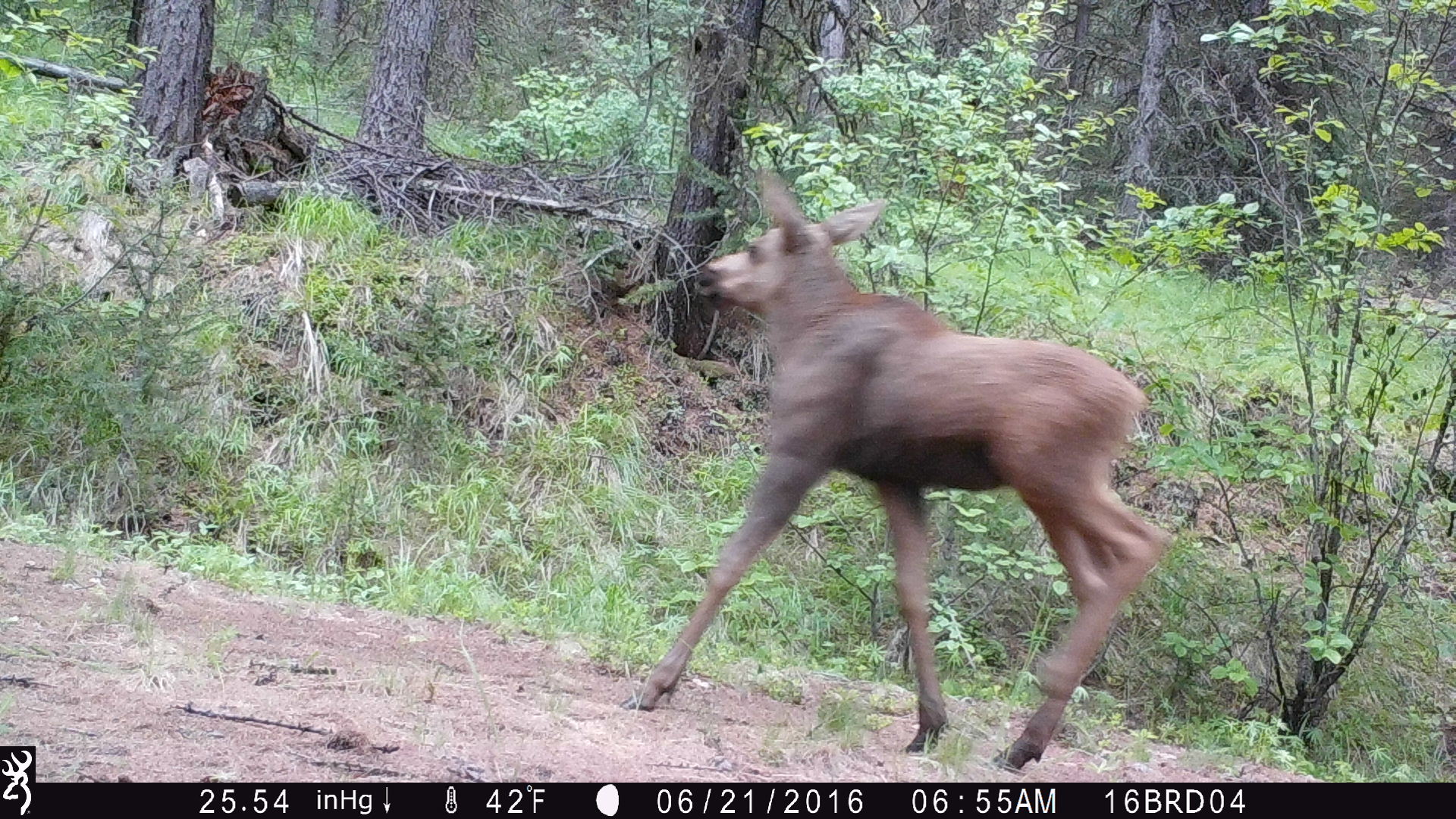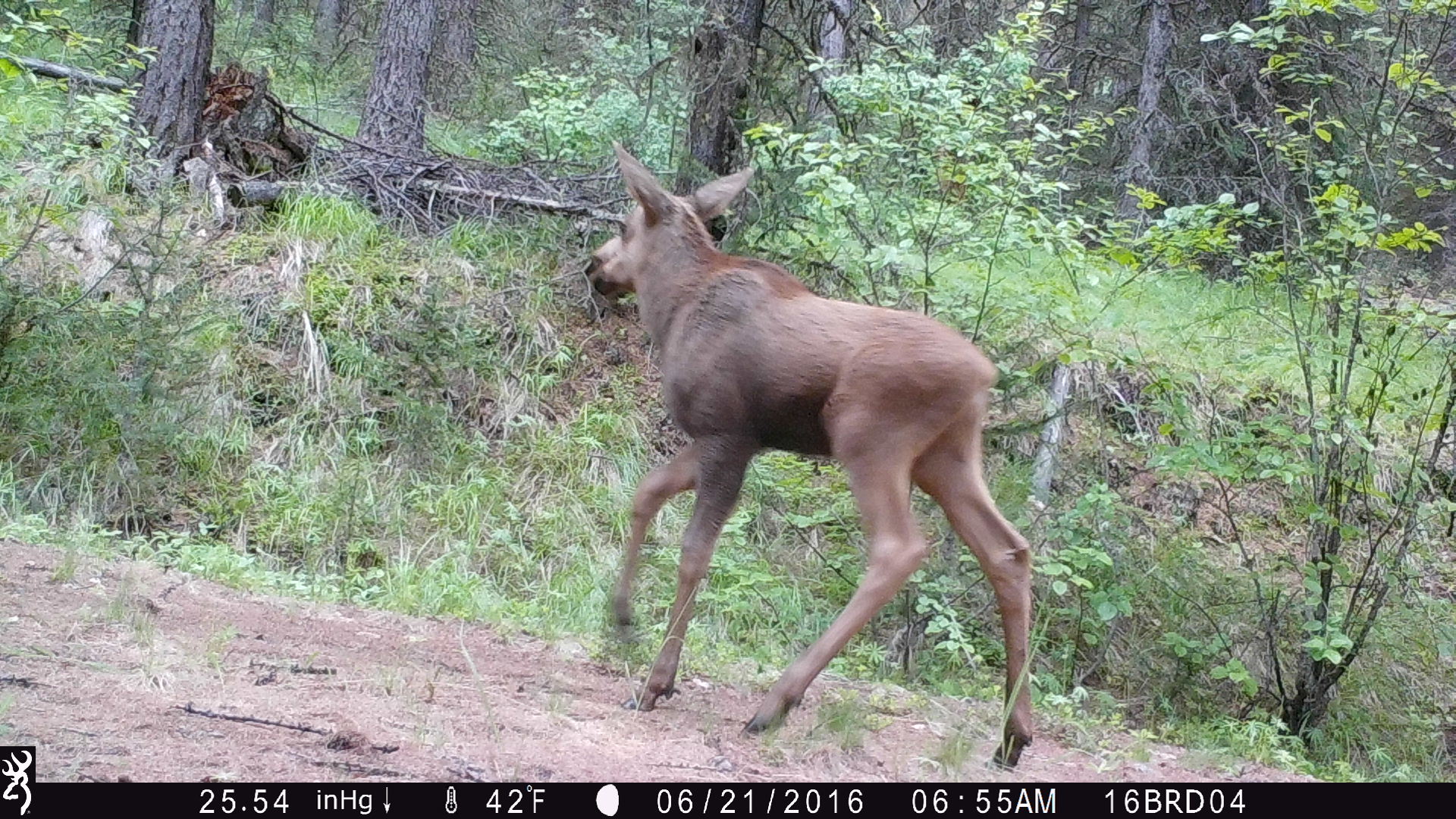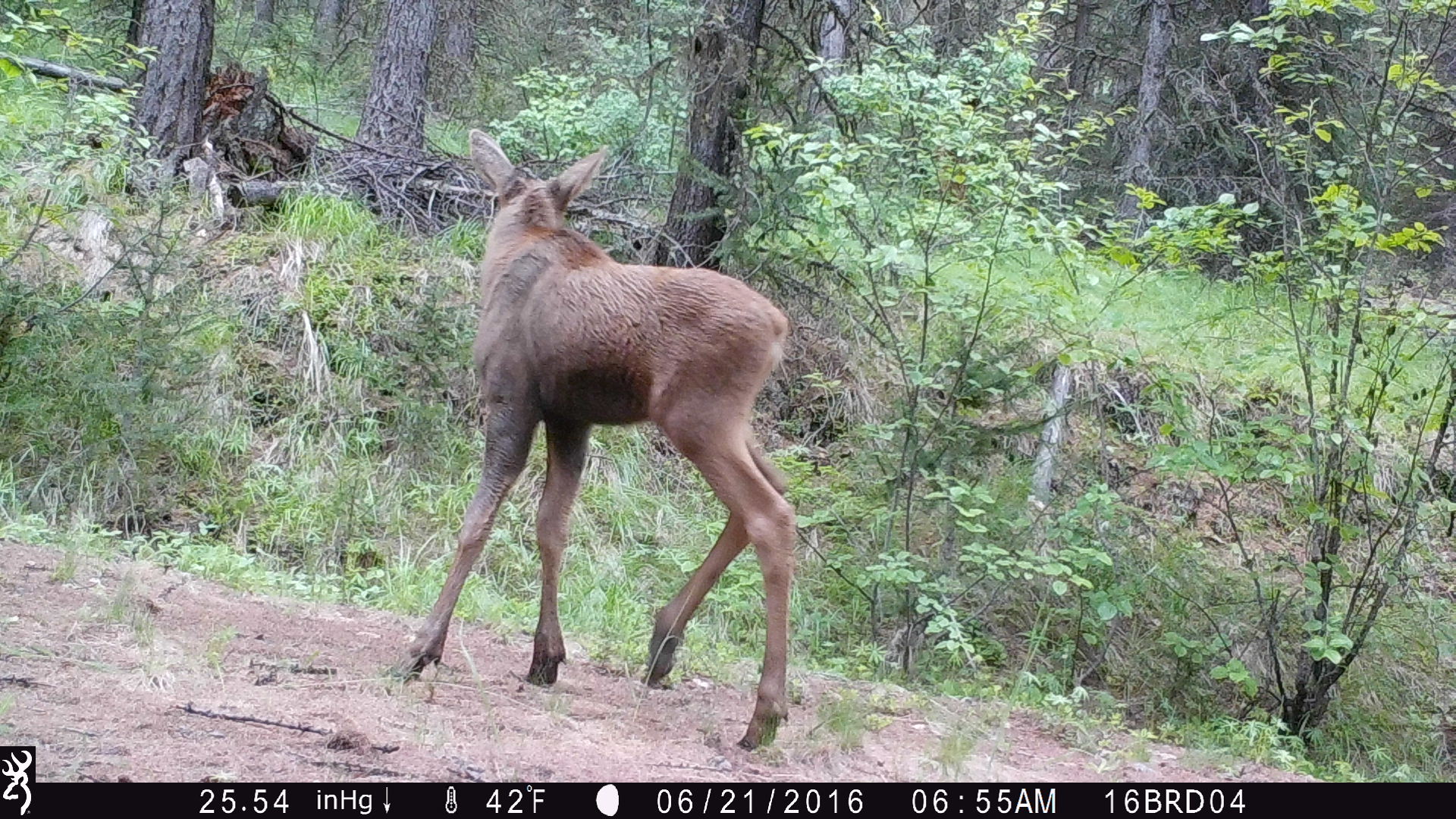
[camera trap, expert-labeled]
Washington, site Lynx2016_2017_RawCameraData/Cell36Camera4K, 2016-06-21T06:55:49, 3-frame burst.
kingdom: Animalia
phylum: Chordata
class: Mammalia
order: Artiodactyla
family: Cervidae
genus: Alces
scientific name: Alces alces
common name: moose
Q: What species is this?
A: Alces alces (moose).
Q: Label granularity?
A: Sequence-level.